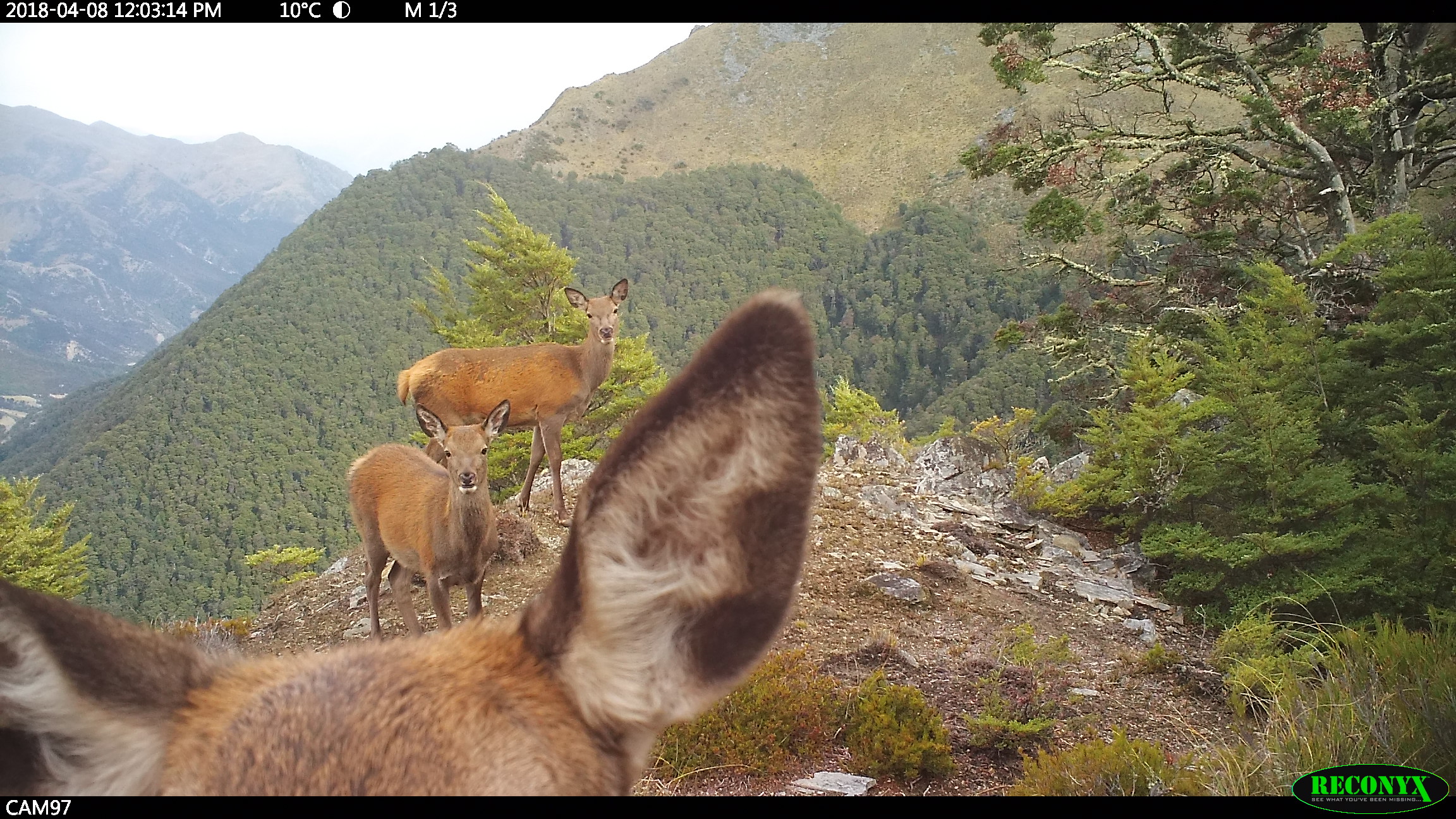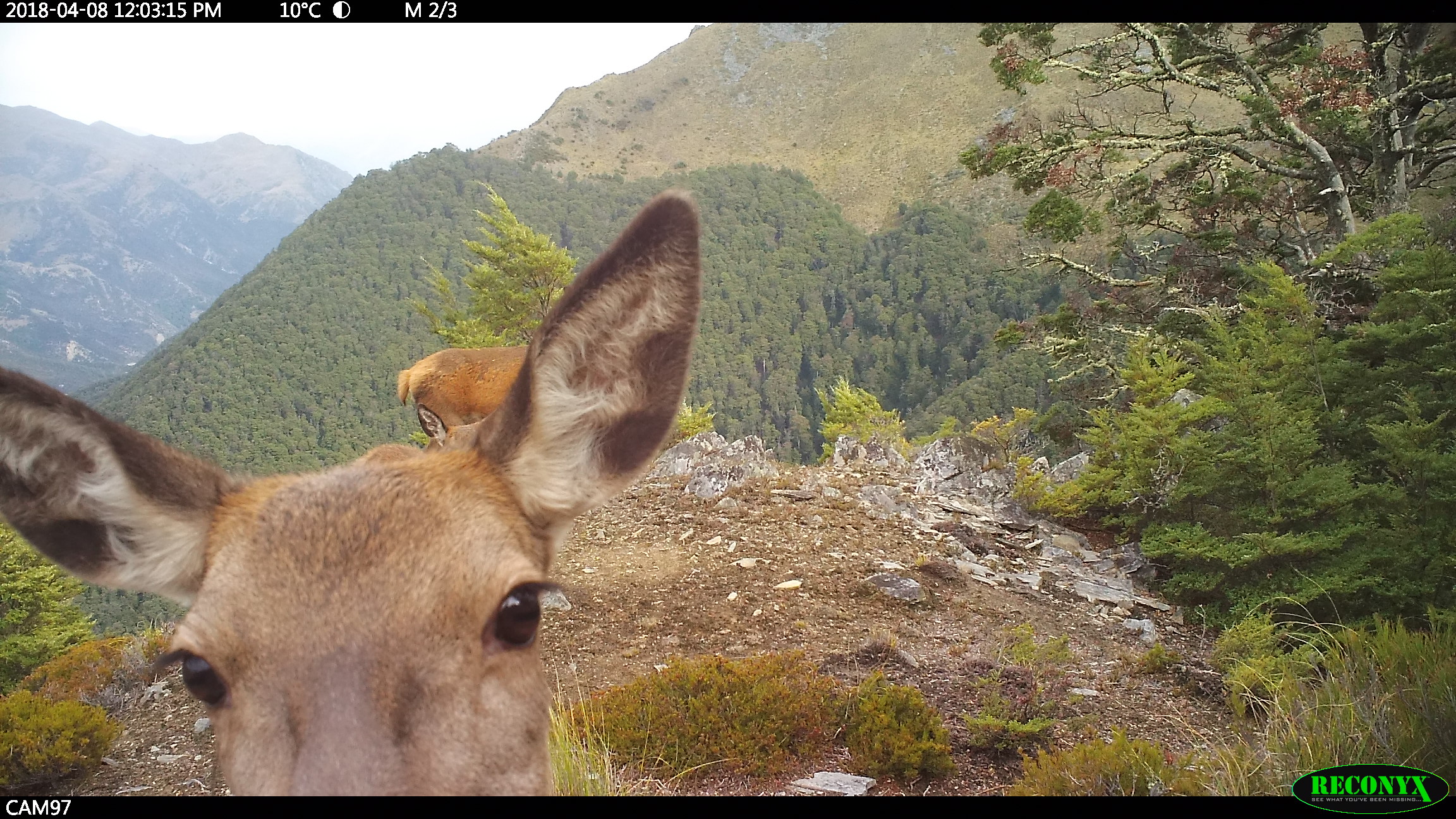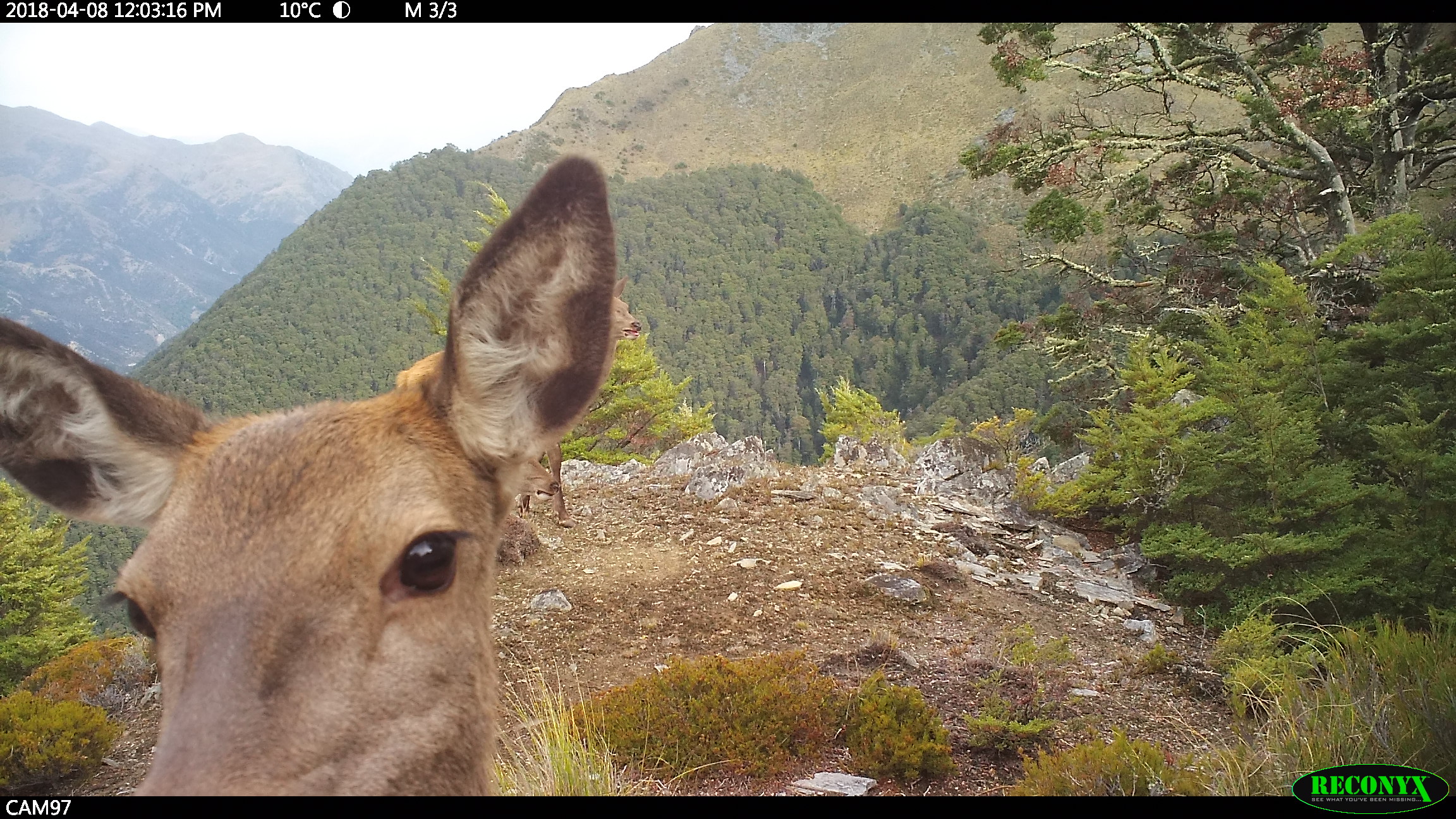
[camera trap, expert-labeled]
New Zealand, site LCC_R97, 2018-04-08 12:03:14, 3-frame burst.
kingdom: Animalia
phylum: Chordata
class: Mammalia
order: Artiodactyla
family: Cervidae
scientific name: Cervidae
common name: deer